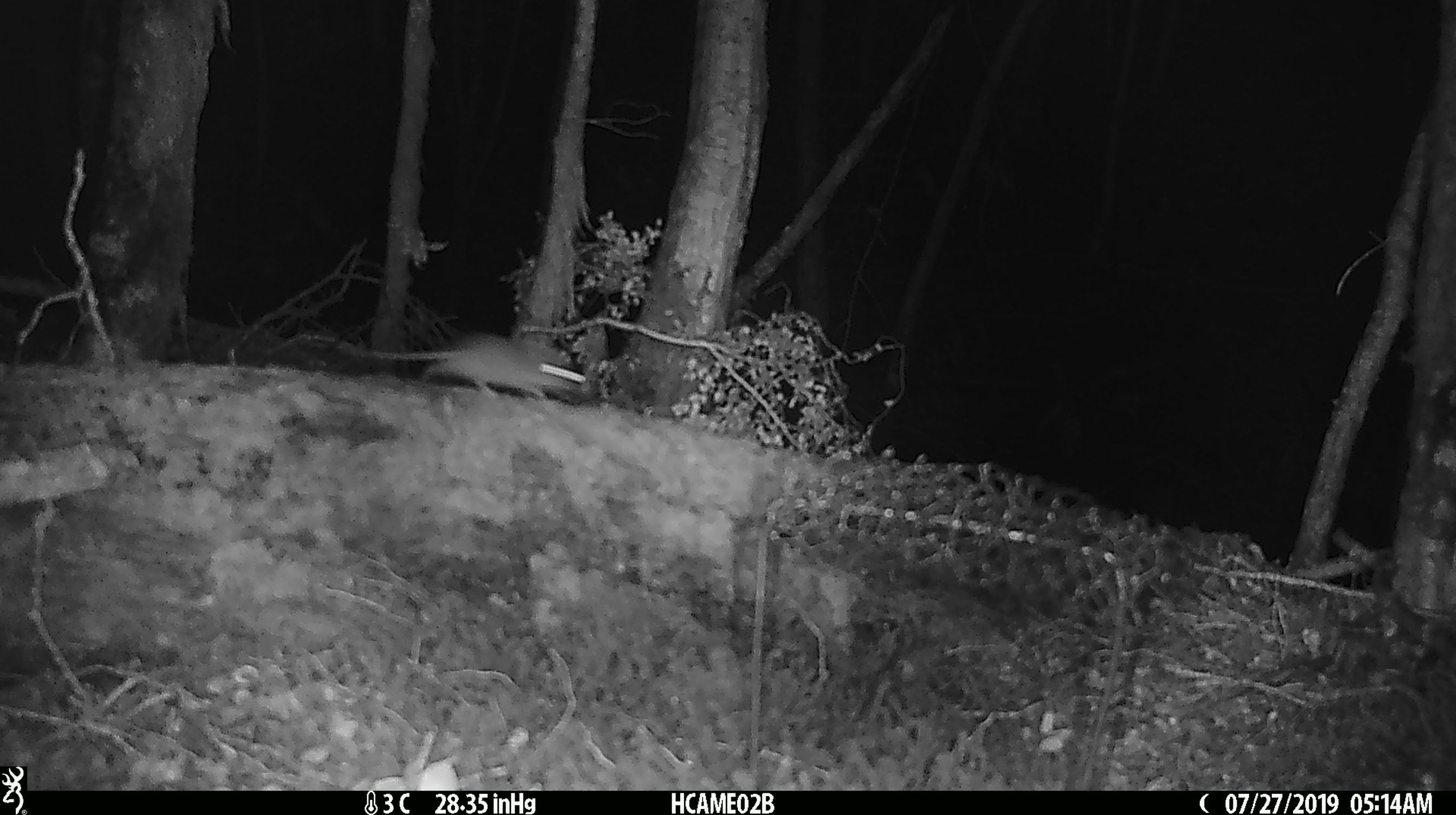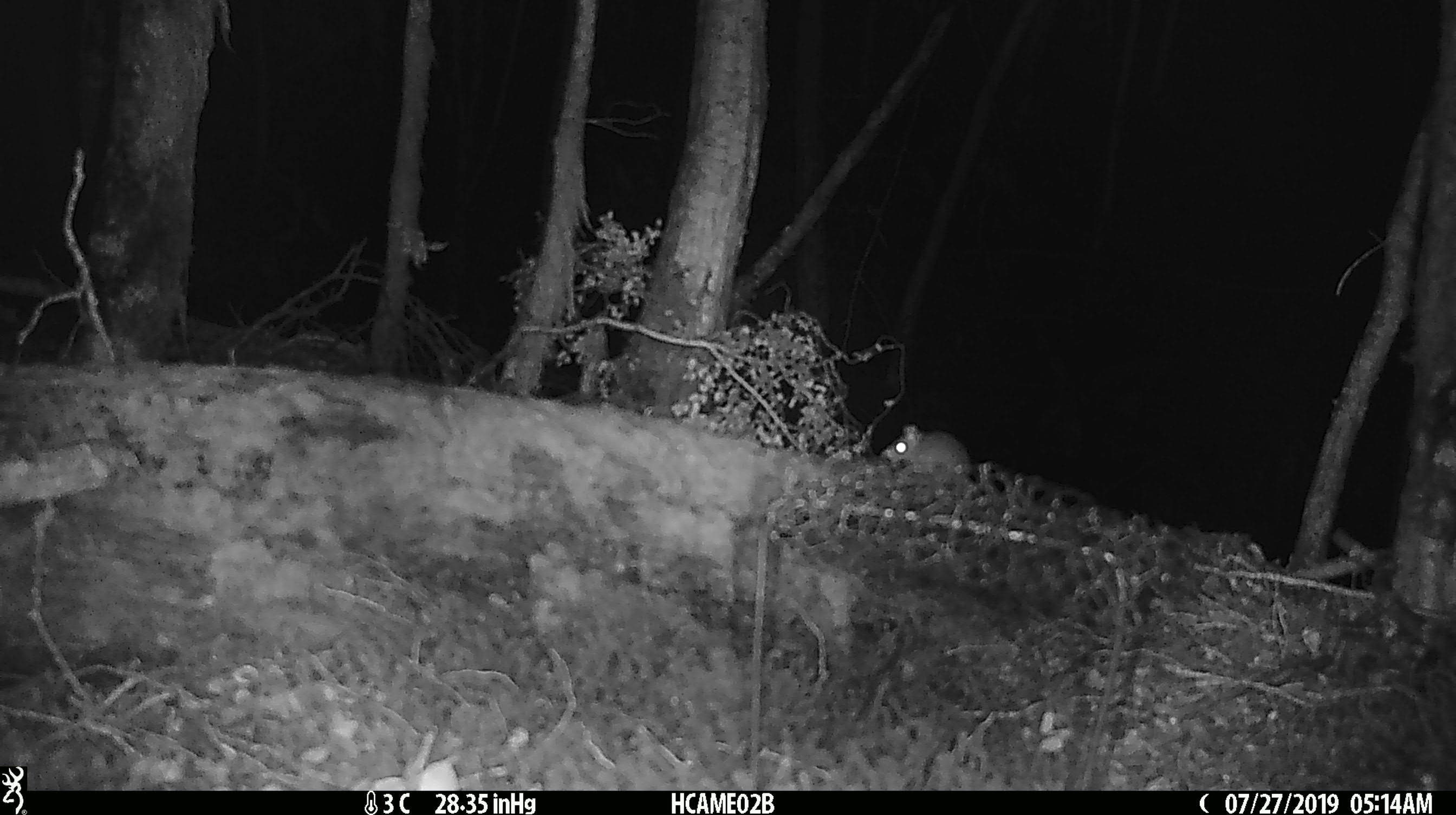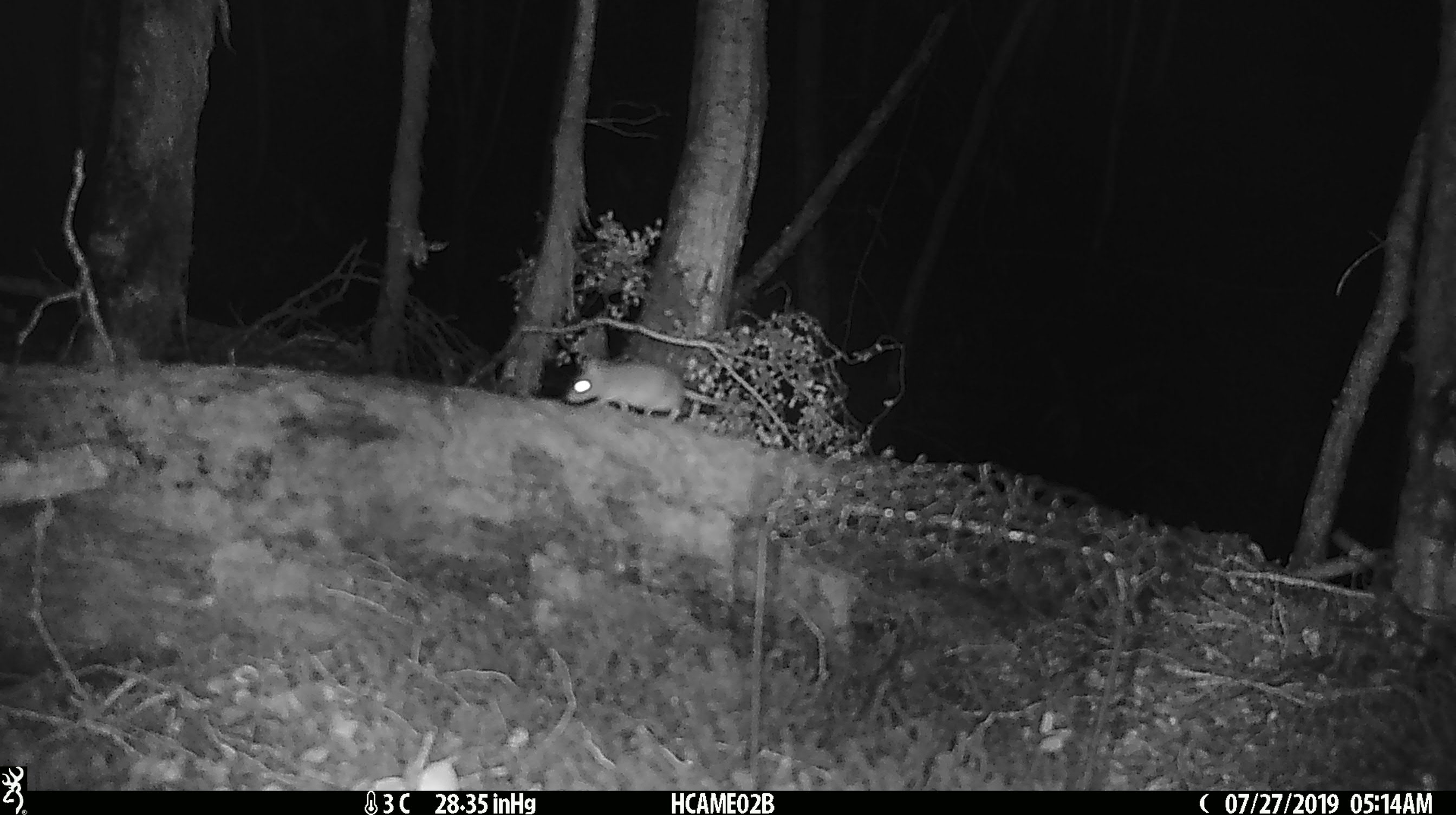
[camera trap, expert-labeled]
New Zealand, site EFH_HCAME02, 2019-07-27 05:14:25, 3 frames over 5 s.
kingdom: Animalia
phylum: Chordata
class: Mammalia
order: Rodentia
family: Muridae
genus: Mus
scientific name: Mus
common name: mouse